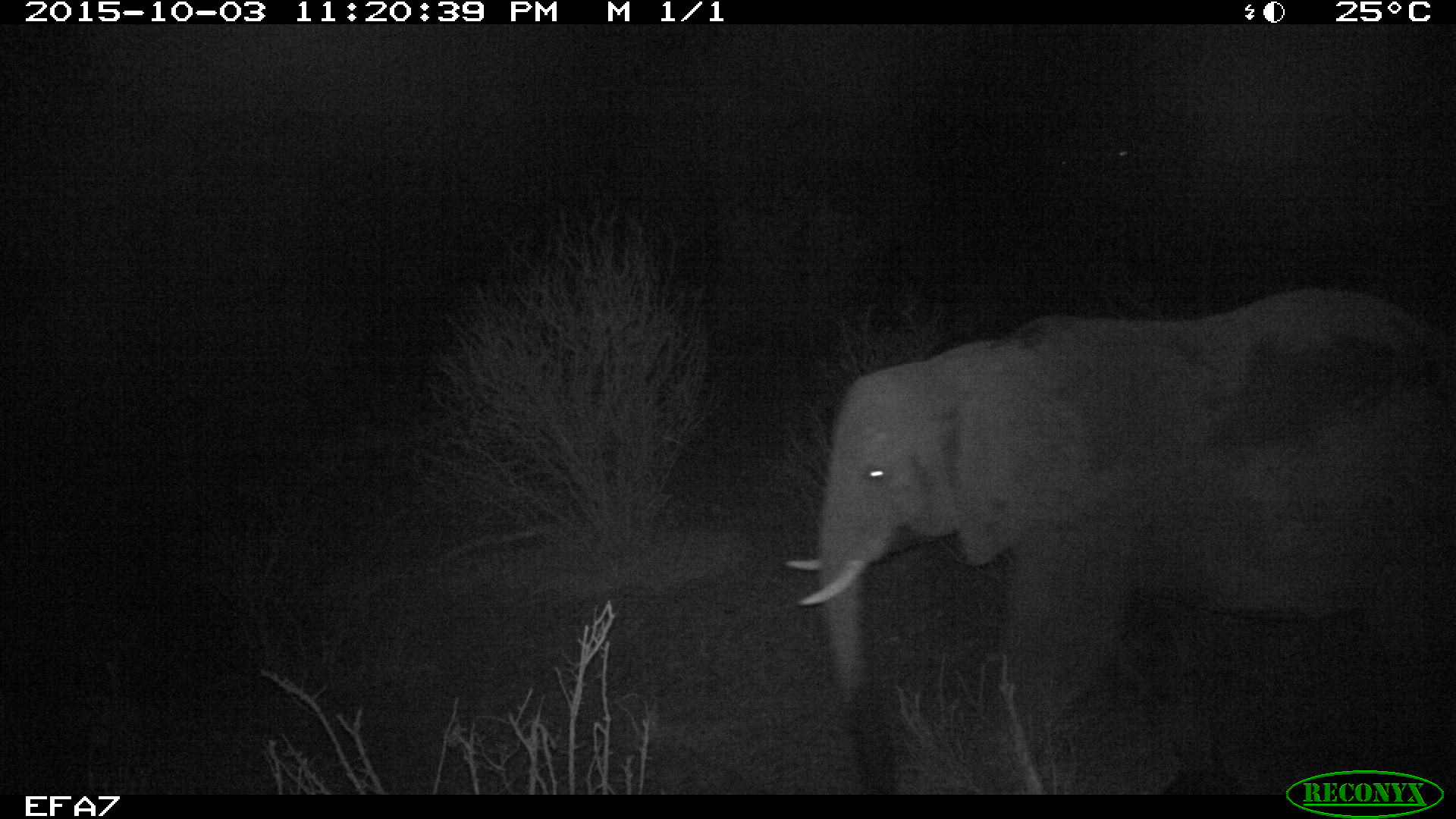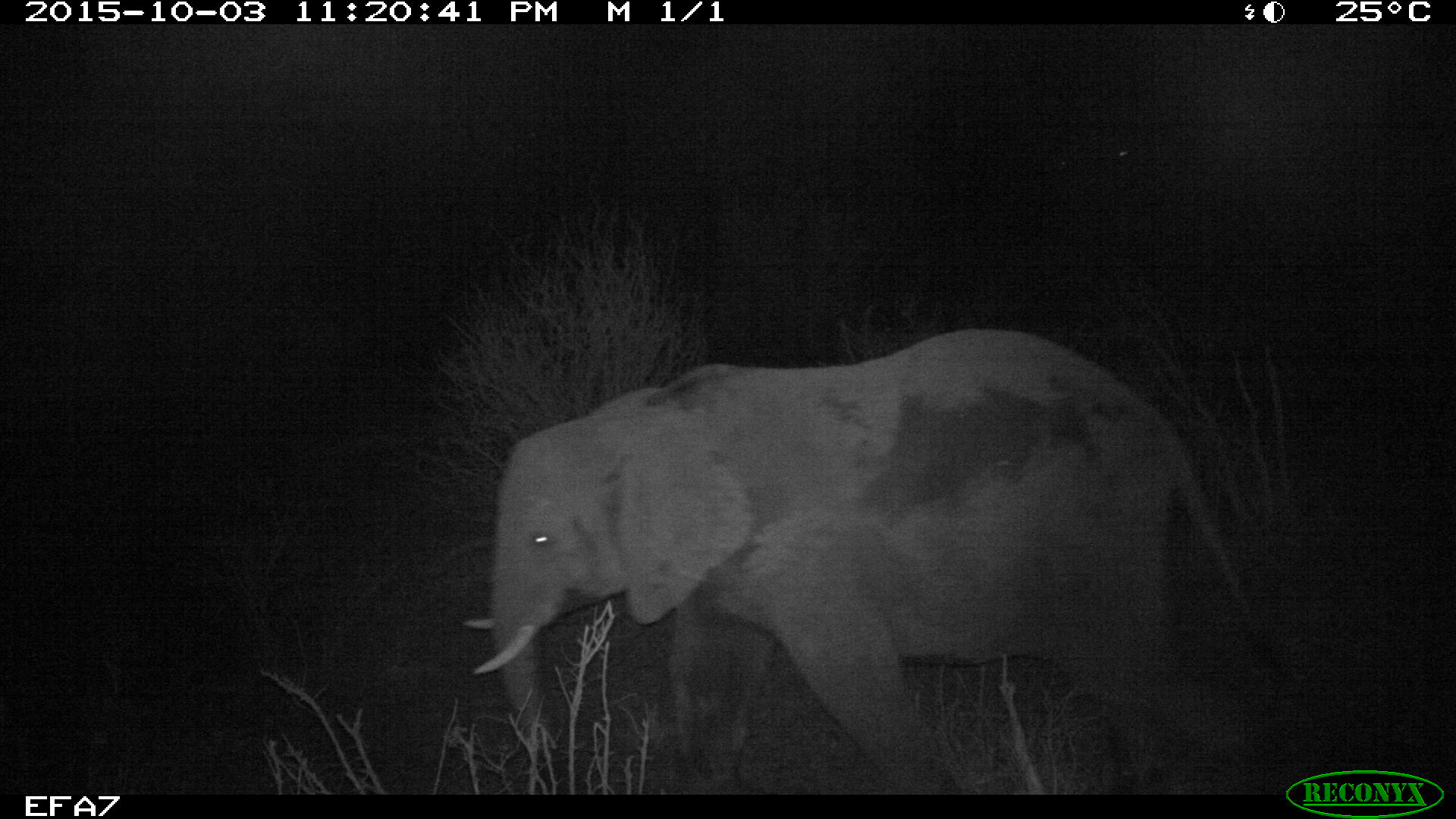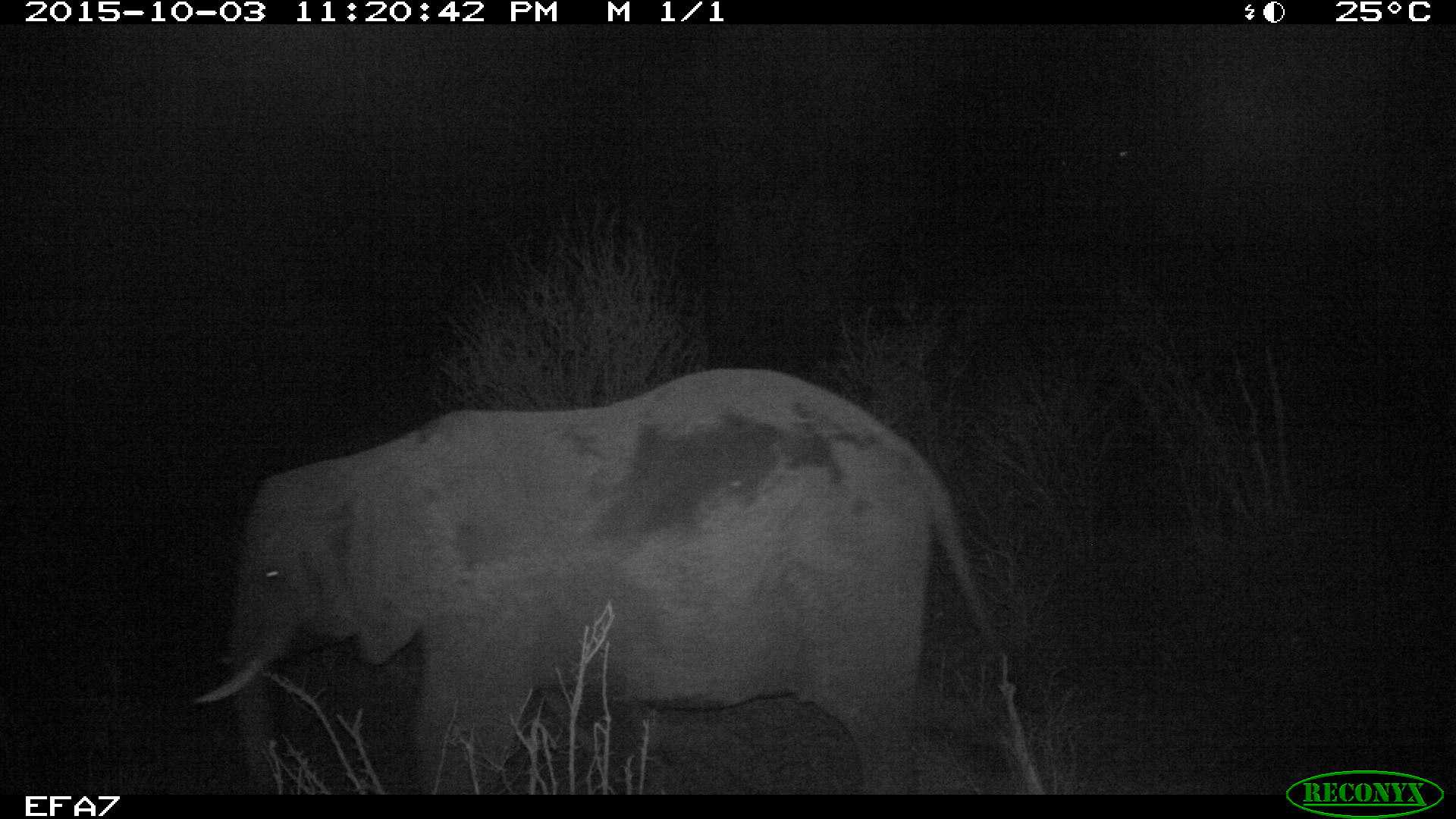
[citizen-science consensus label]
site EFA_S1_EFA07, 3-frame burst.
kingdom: Animalia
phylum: Chordata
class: Mammalia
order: Proboscidea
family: Elephantidae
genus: Loxodonta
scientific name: Loxodonta africana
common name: african bush elephant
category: elephant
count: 1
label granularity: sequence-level